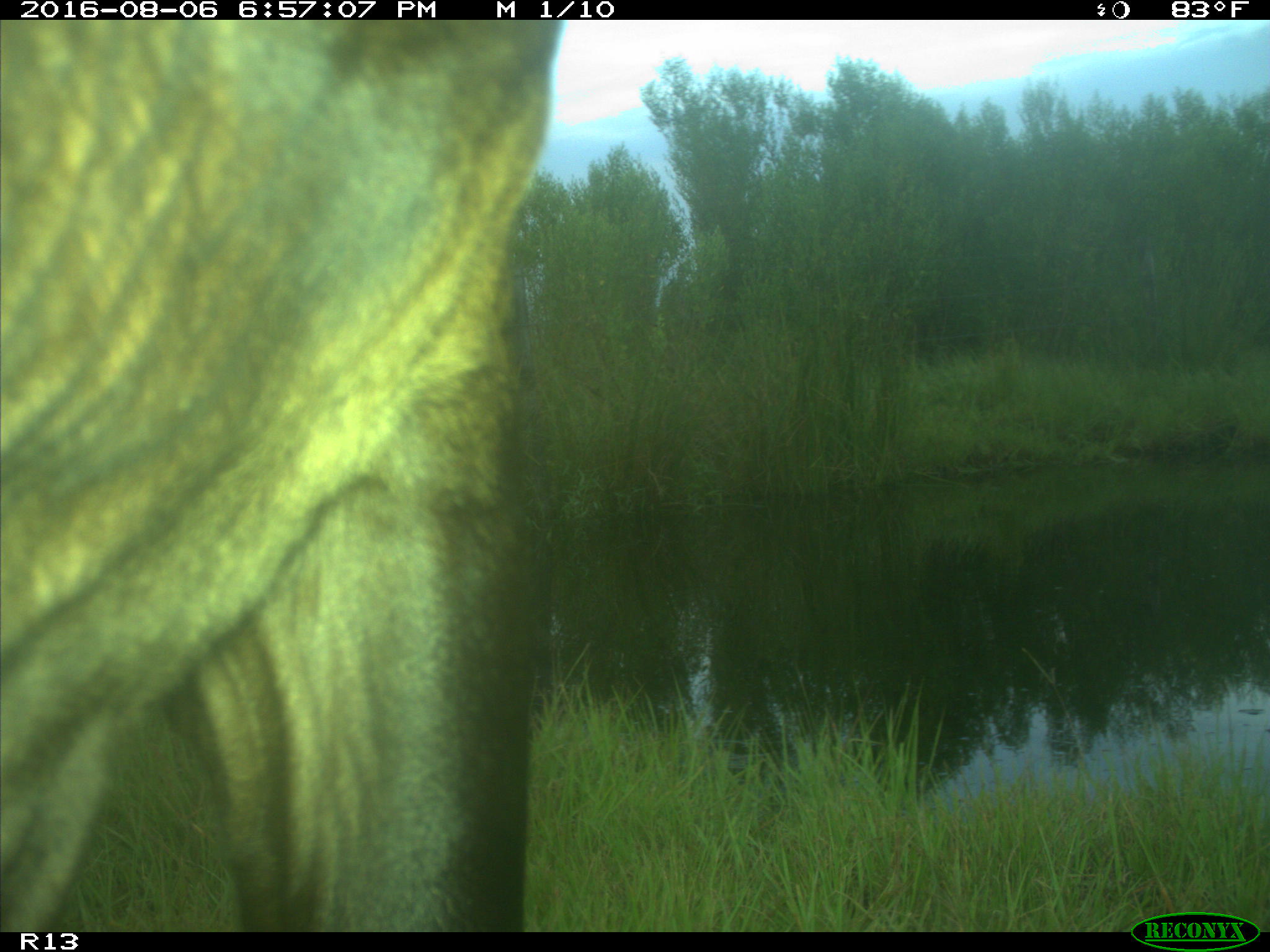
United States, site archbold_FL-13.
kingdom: Animalia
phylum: Chordata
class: Mammalia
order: Artiodactyla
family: Bovidae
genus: Bos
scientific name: Bos taurus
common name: domestic cow